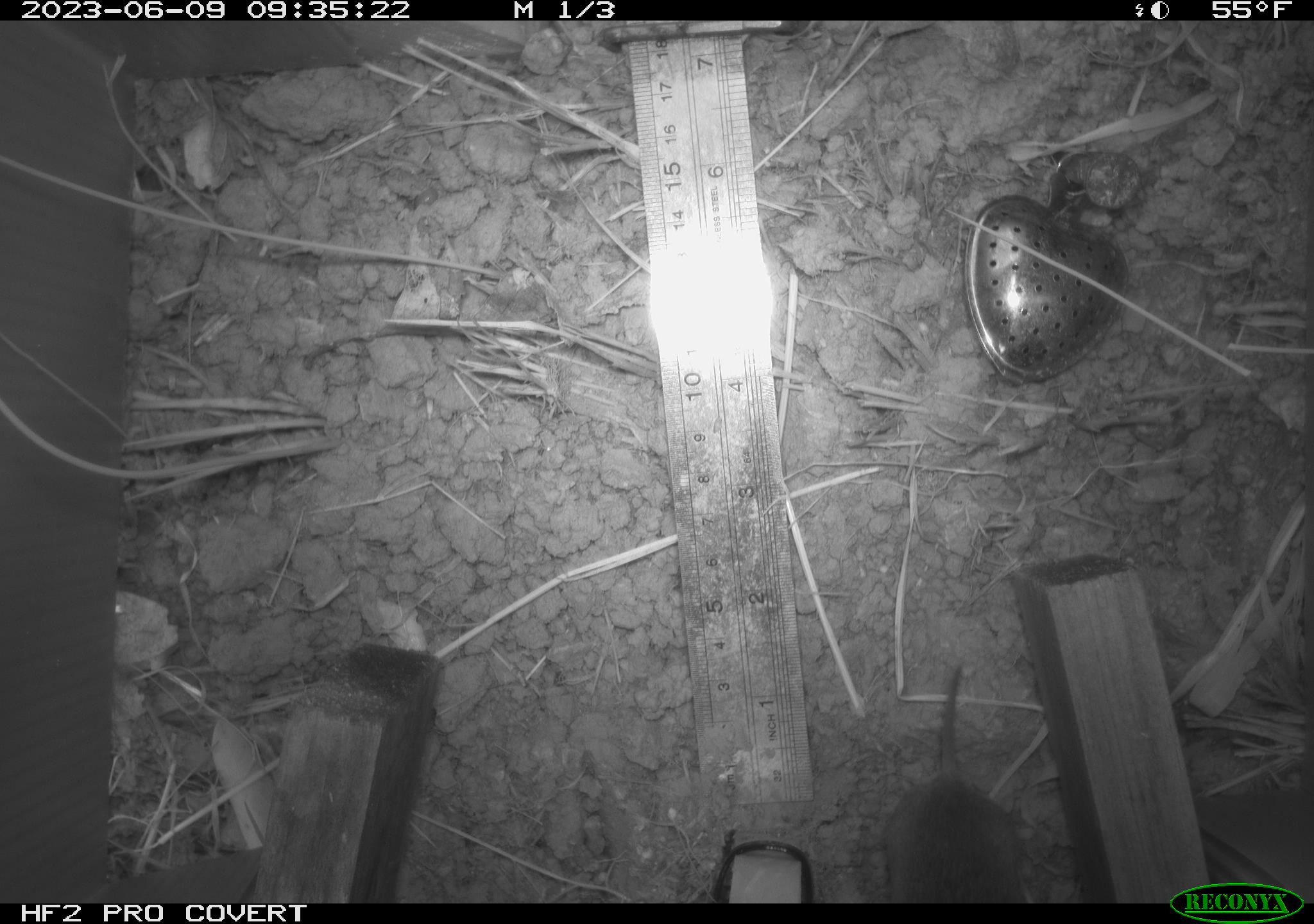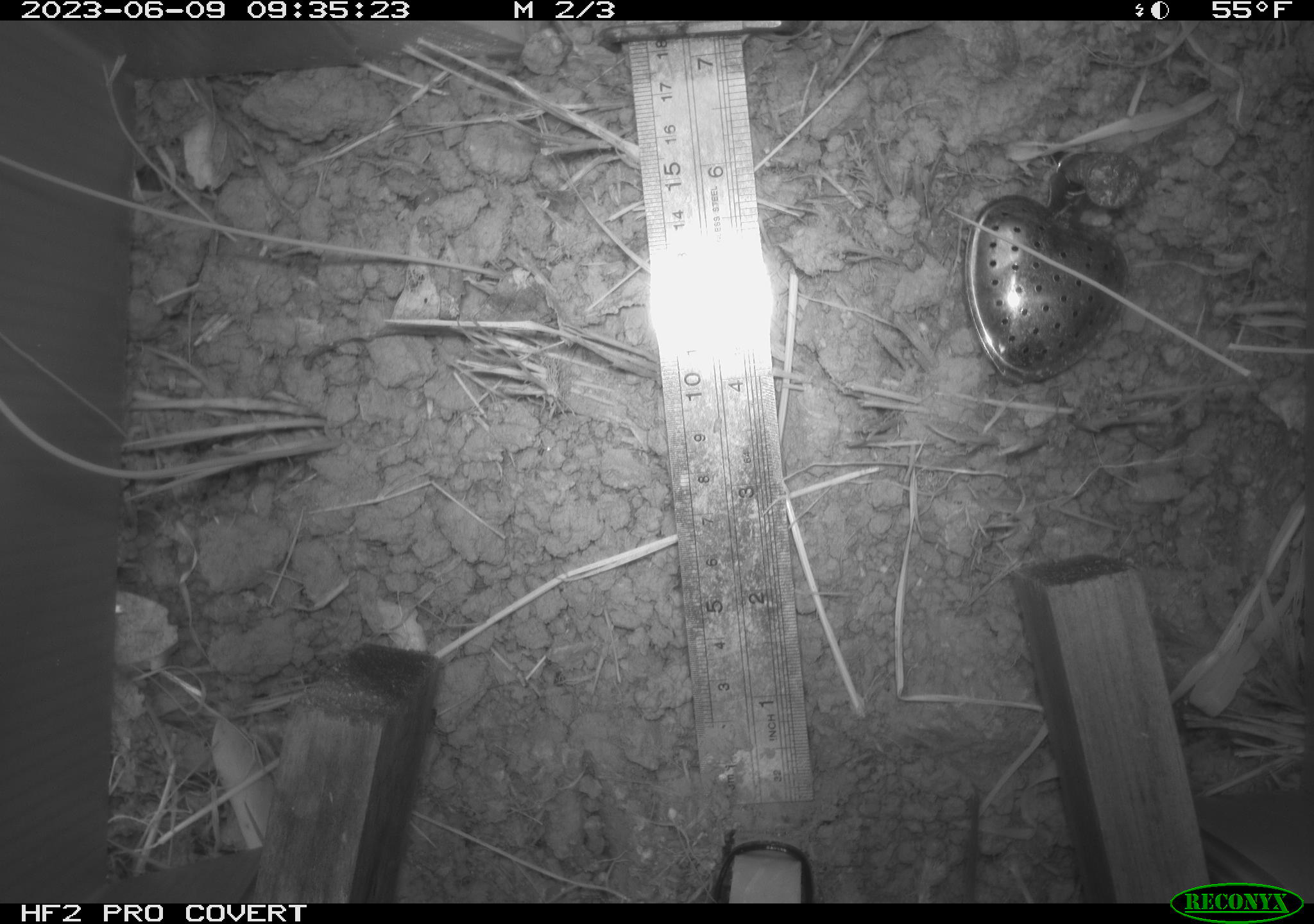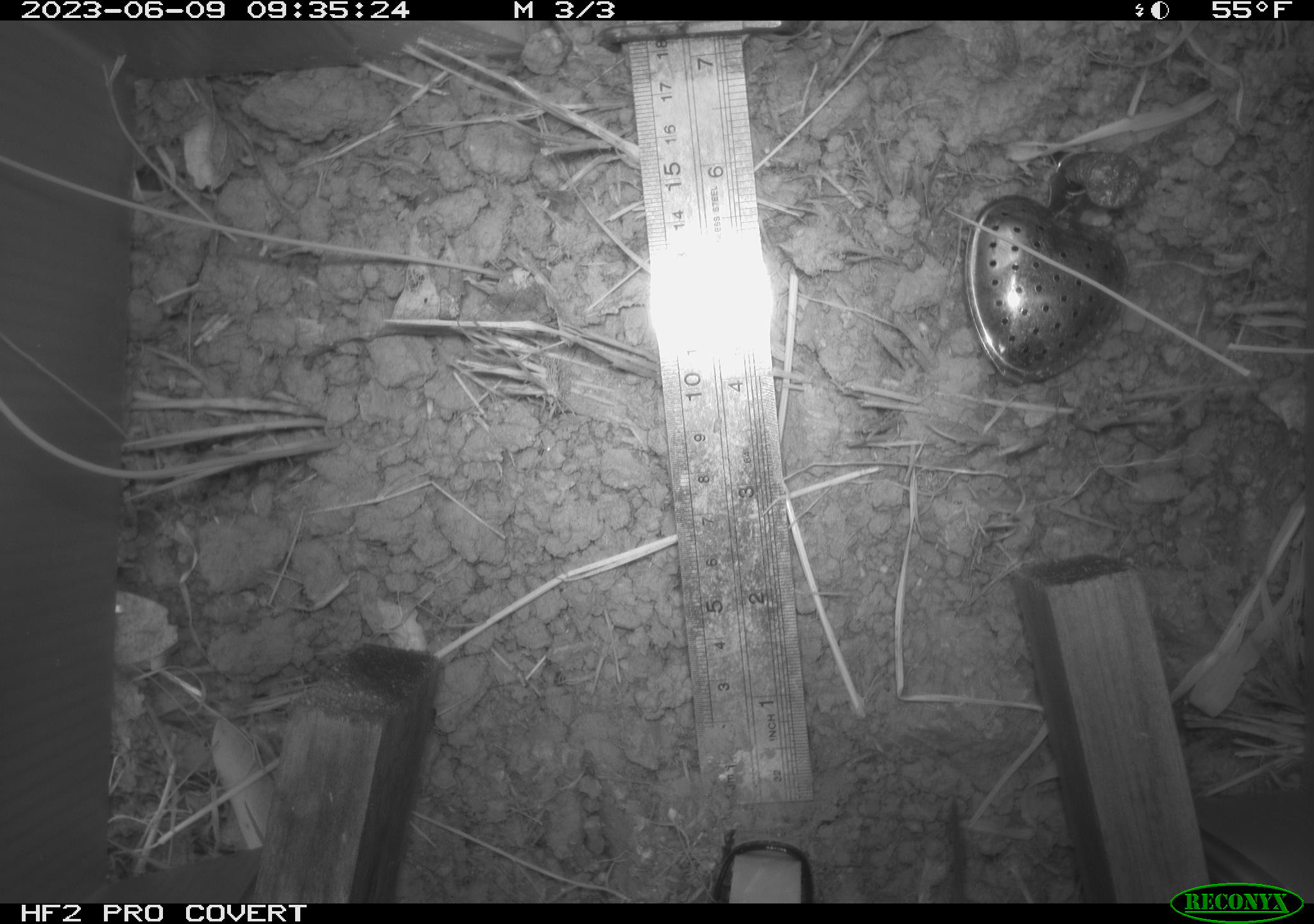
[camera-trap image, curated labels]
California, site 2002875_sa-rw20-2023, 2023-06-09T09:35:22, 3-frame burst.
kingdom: Animalia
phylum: Chordata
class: Mammalia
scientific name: Mammalia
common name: mammal